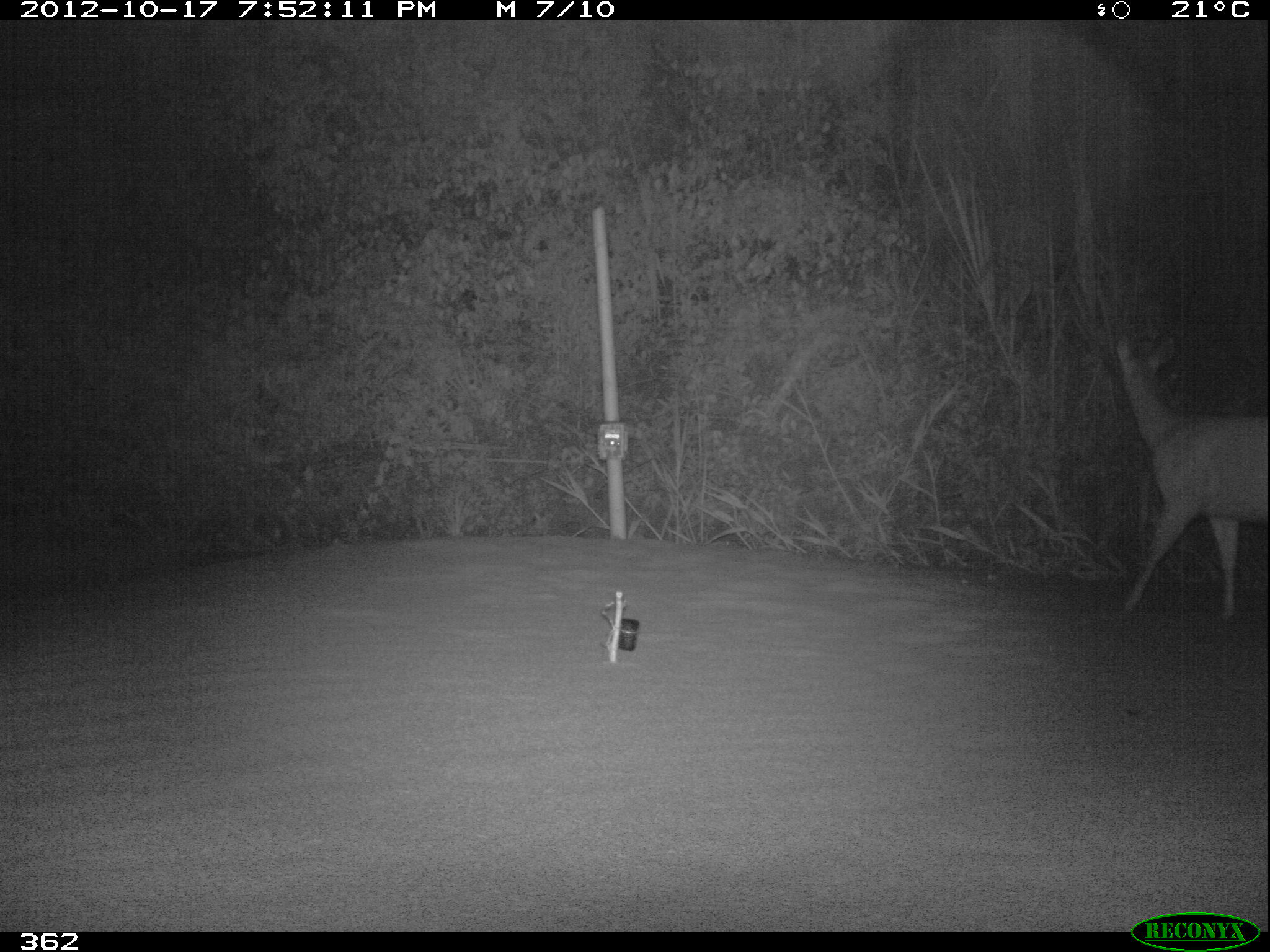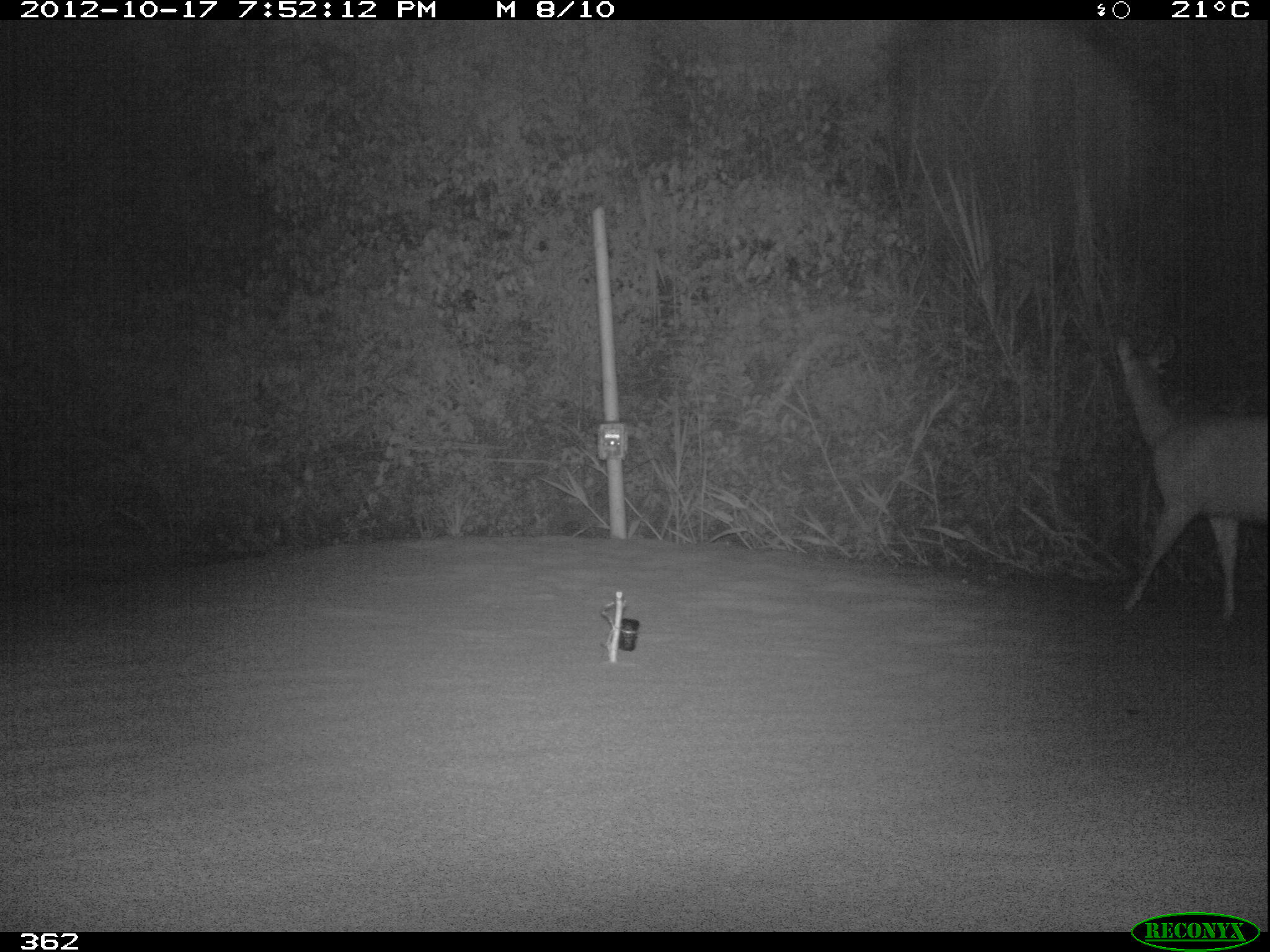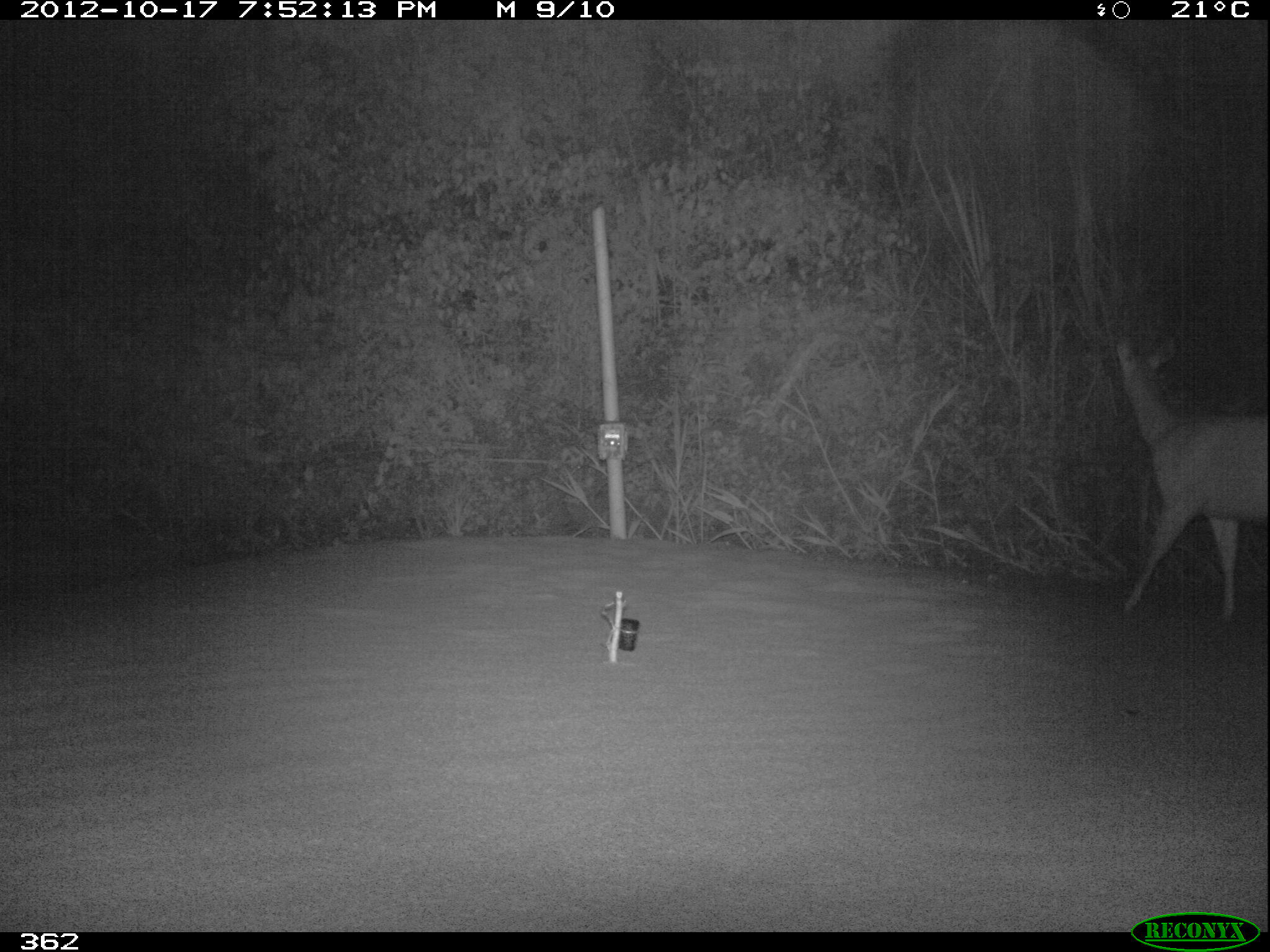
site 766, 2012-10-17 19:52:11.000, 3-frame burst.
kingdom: Animalia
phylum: Chordata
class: Mammalia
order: Artiodactyla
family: Cervidae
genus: Mazama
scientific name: Mazama americana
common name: red brocket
Mazama americana (red brocket).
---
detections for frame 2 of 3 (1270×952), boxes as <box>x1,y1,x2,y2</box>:
mazama americana: <box>1115,330,1269,621</box>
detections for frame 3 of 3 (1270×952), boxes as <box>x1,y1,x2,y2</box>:
mazama americana: <box>1112,329,1270,620</box>